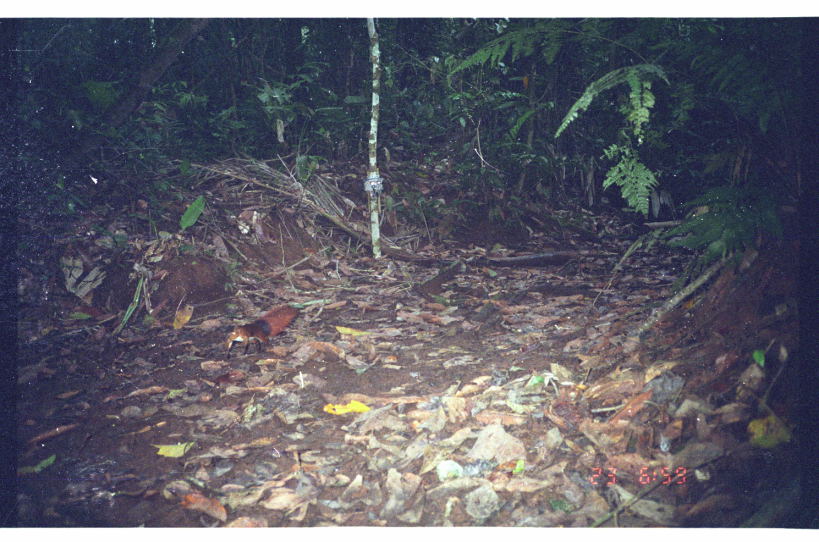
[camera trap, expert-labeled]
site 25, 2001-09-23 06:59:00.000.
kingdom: Animalia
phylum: Chordata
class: Mammalia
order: Rodentia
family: Sciuridae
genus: Sciurus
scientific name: Sciurus spadiceus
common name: southern amazon red squirrel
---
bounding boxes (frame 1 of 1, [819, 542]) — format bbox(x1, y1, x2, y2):
sciurus spadiceus: bbox(223, 303, 298, 359)